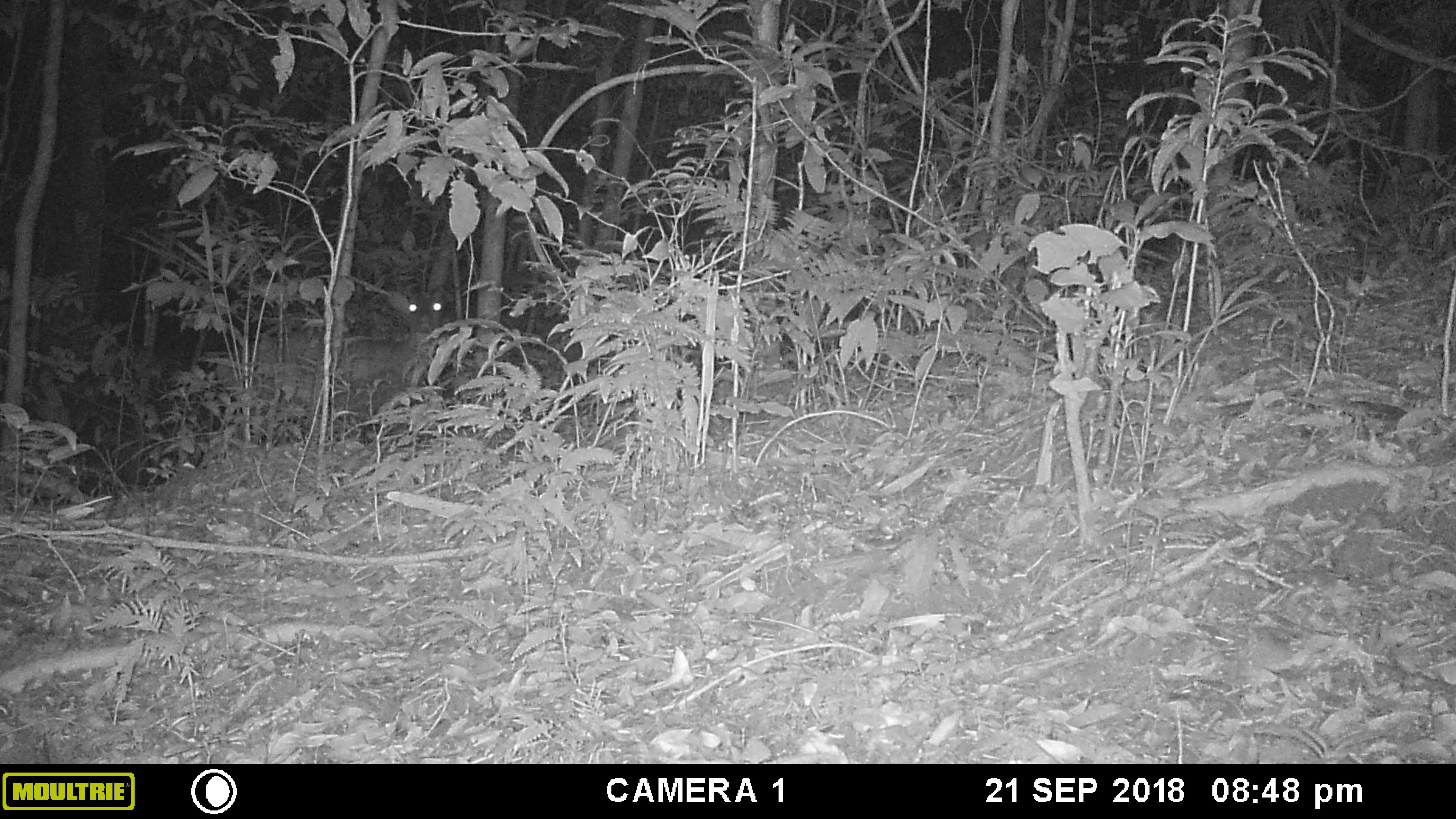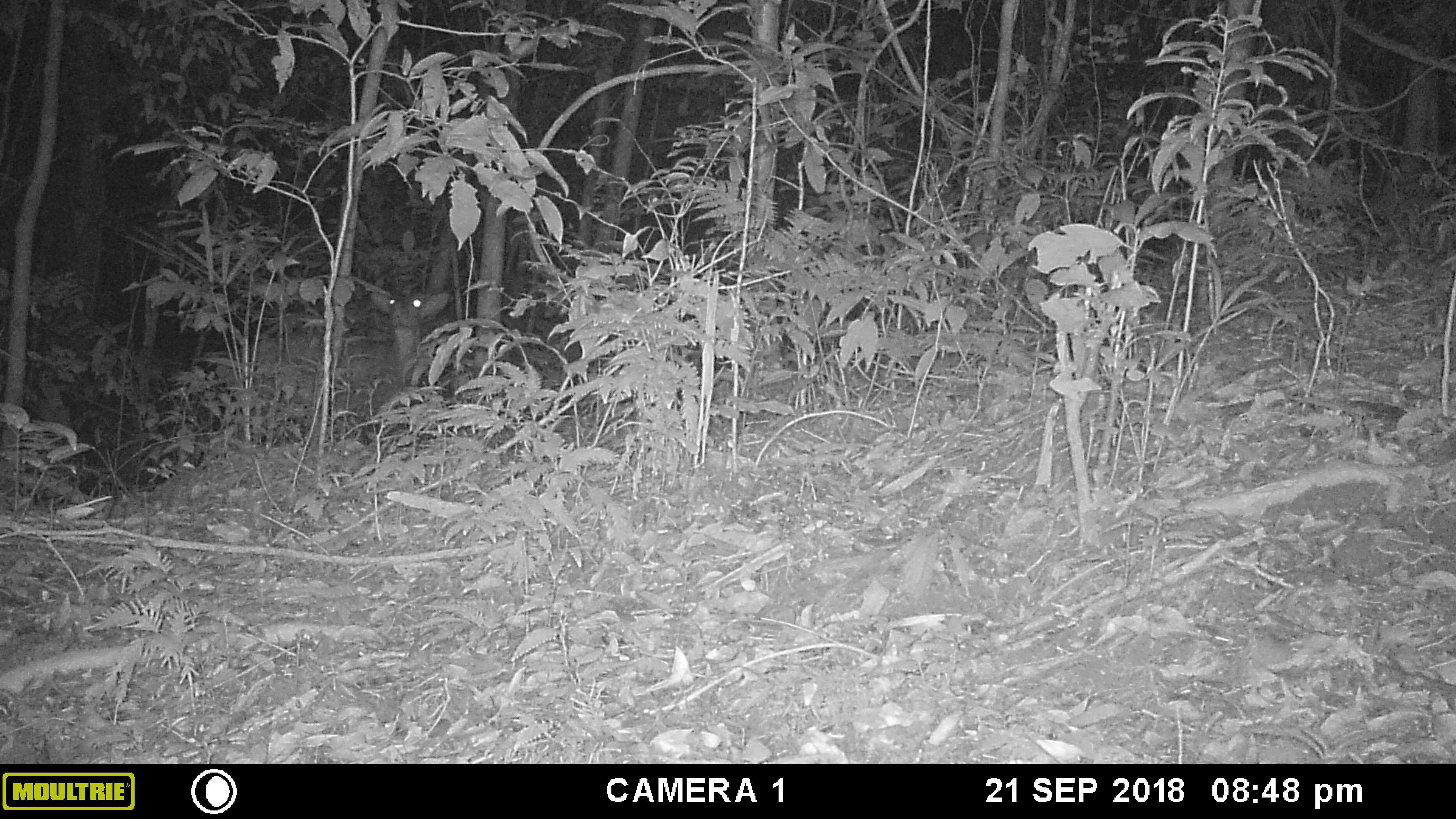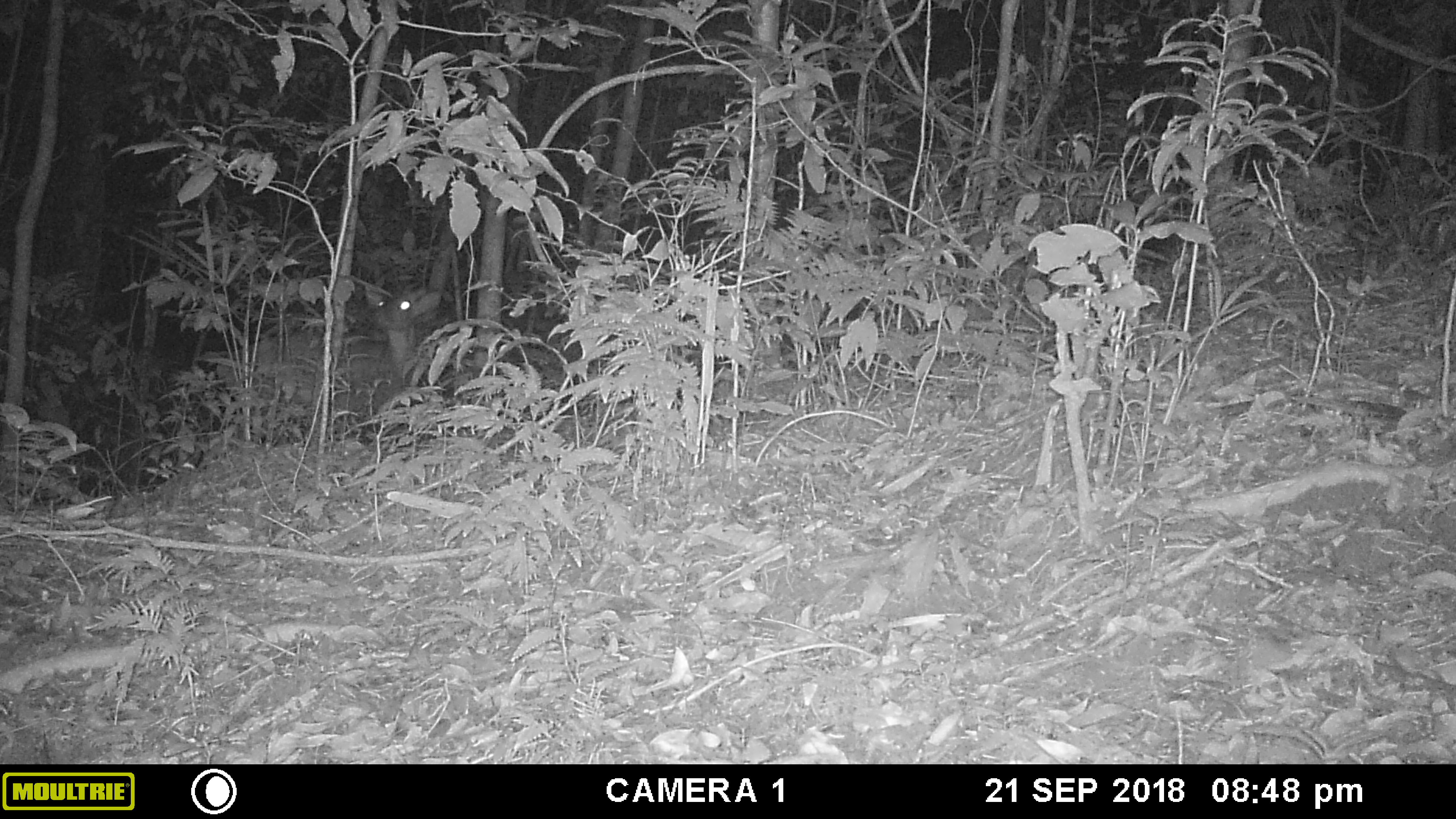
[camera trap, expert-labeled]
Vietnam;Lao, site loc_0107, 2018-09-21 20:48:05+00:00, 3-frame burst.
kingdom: Animalia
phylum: Chordata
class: Mammalia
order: Artiodactyla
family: Cervidae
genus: Muntiacus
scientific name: Muntiacus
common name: muntjacs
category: unidentified muntjac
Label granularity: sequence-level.